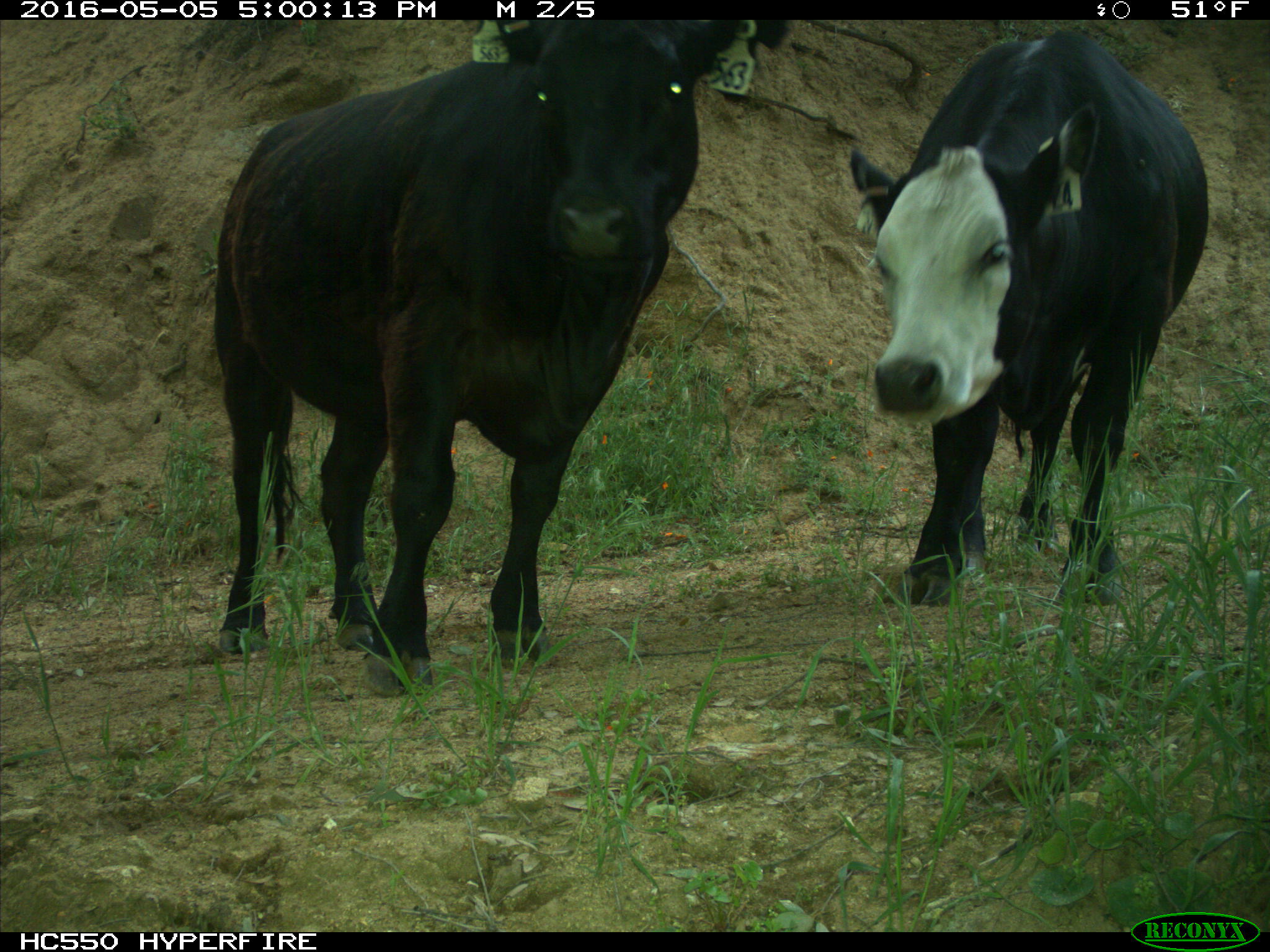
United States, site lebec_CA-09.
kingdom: Animalia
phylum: Chordata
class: Mammalia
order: Artiodactyla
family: Bovidae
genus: Bos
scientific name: Bos taurus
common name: domestic cow